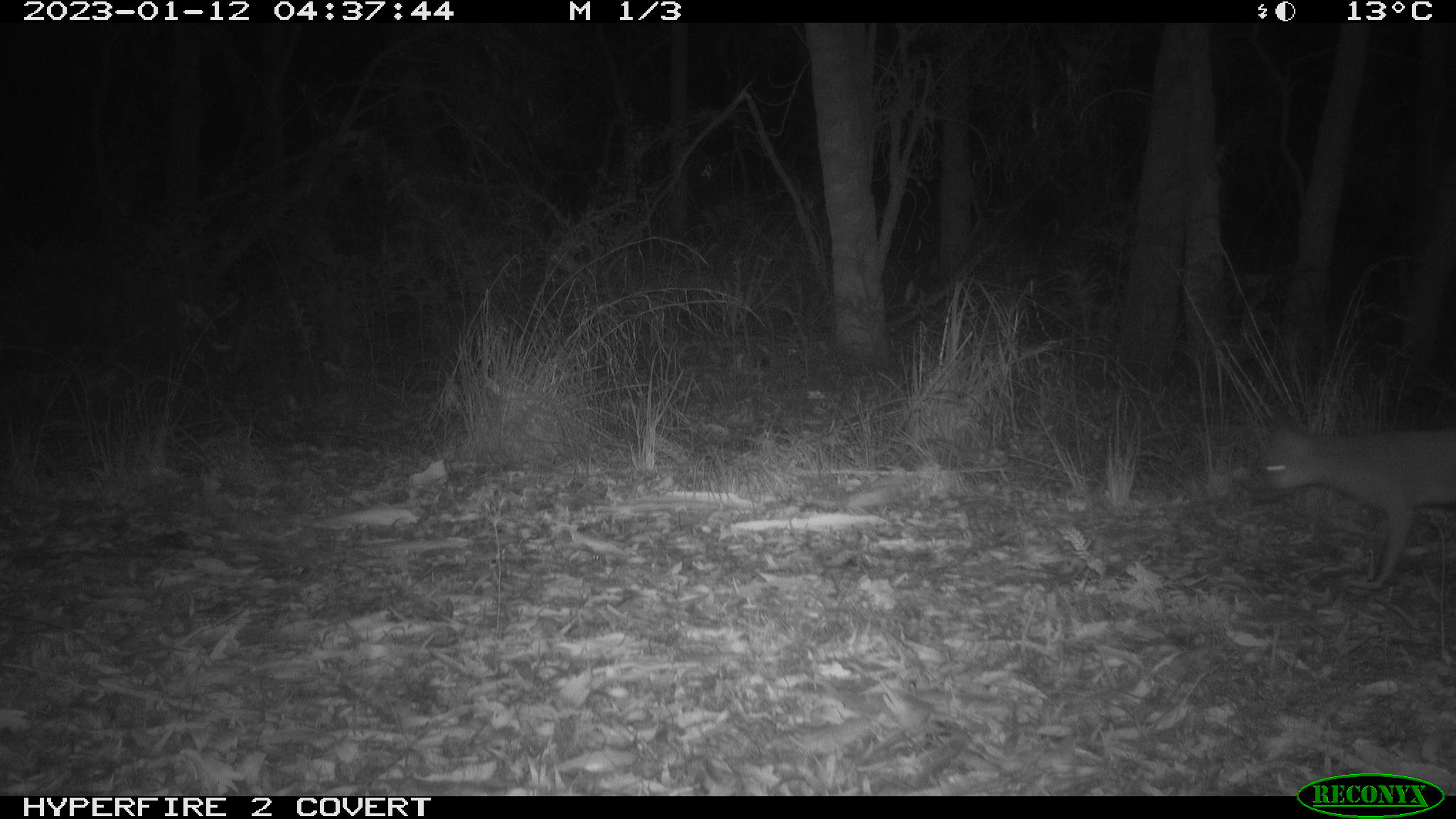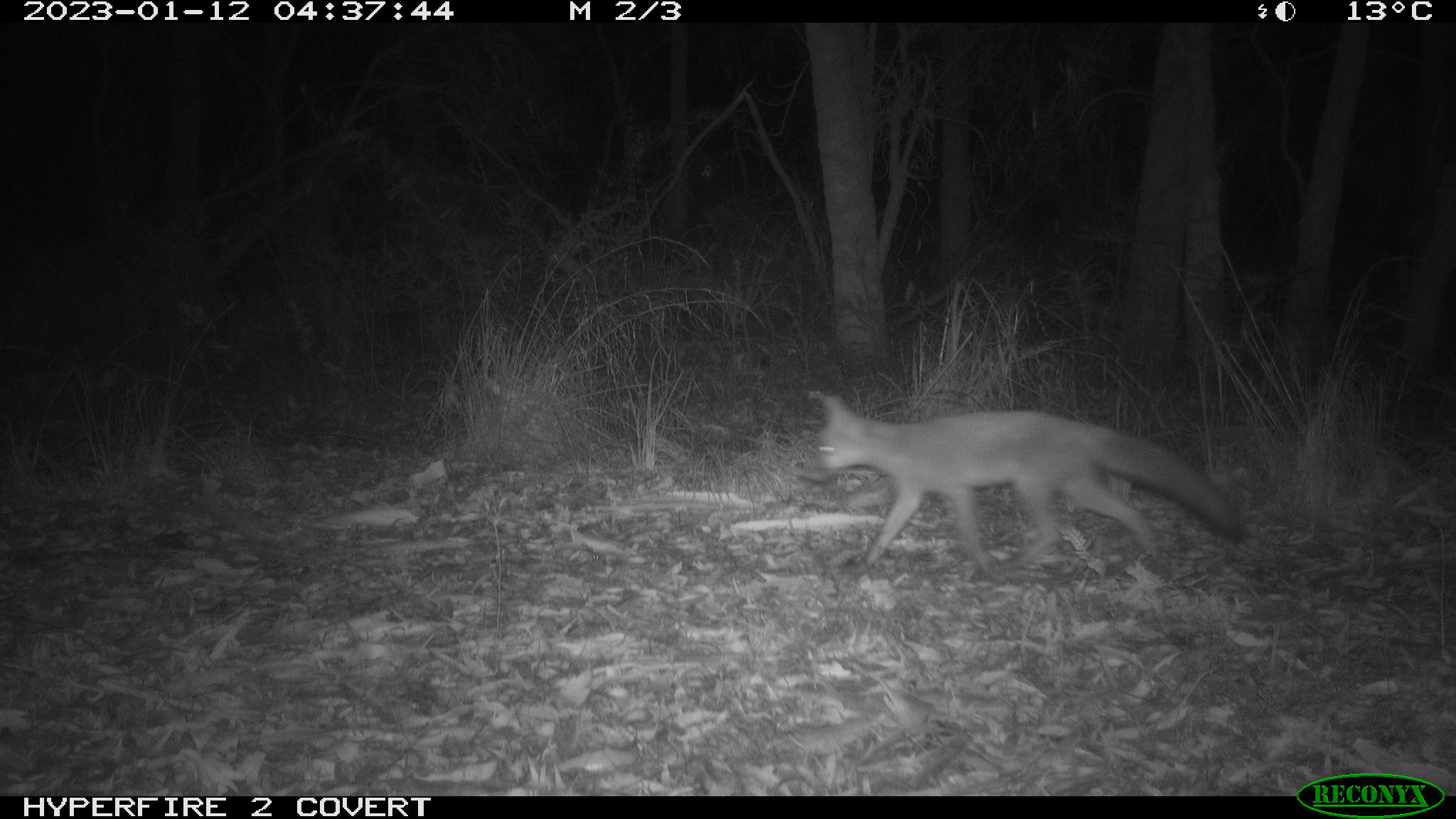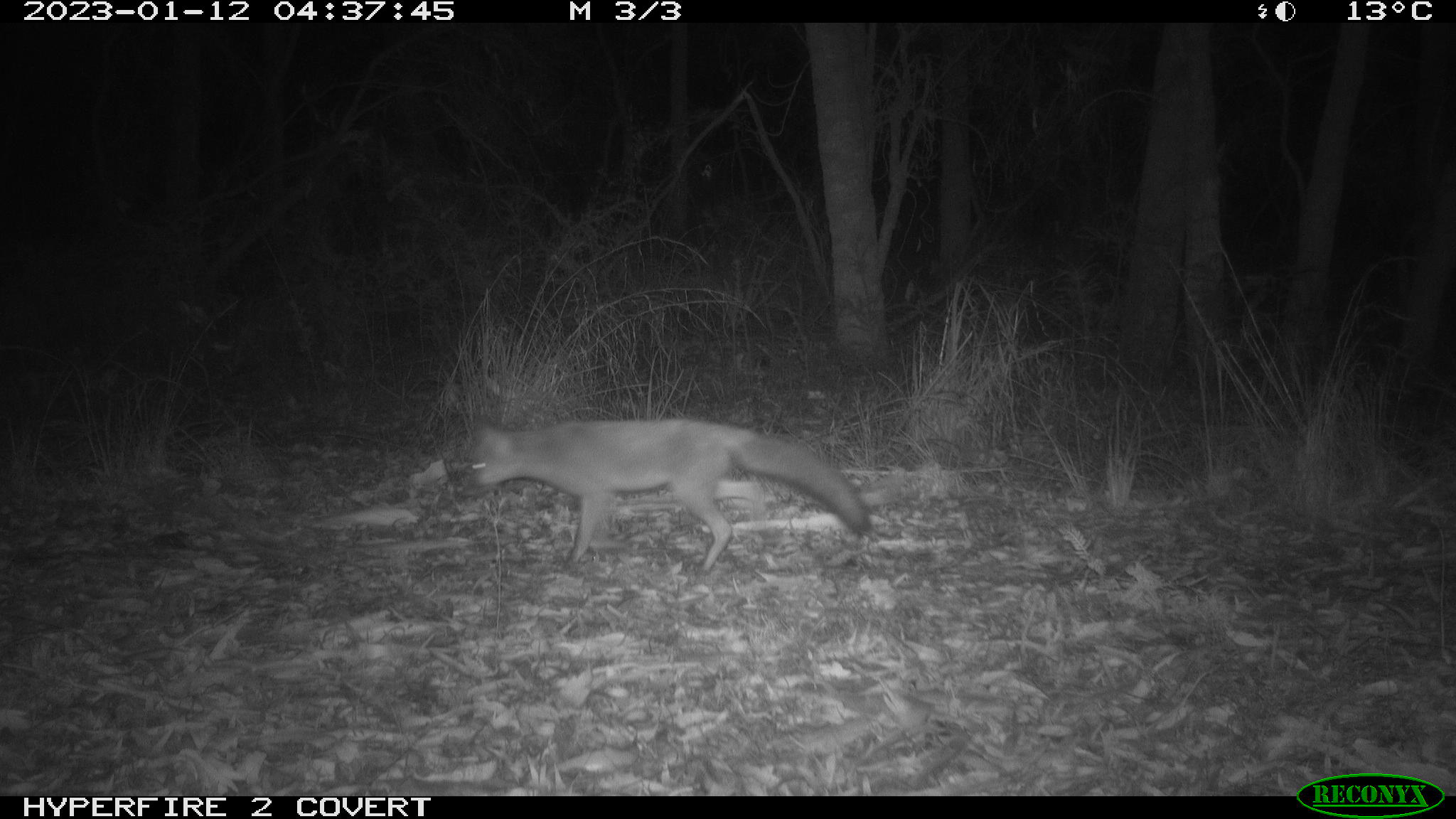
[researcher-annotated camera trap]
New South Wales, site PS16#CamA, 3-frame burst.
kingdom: Animalia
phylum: Chordata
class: Mammalia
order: Carnivora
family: Canidae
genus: Vulpes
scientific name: Vulpes vulpes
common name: red fox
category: fox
Fox (red fox) (Vulpes vulpes).